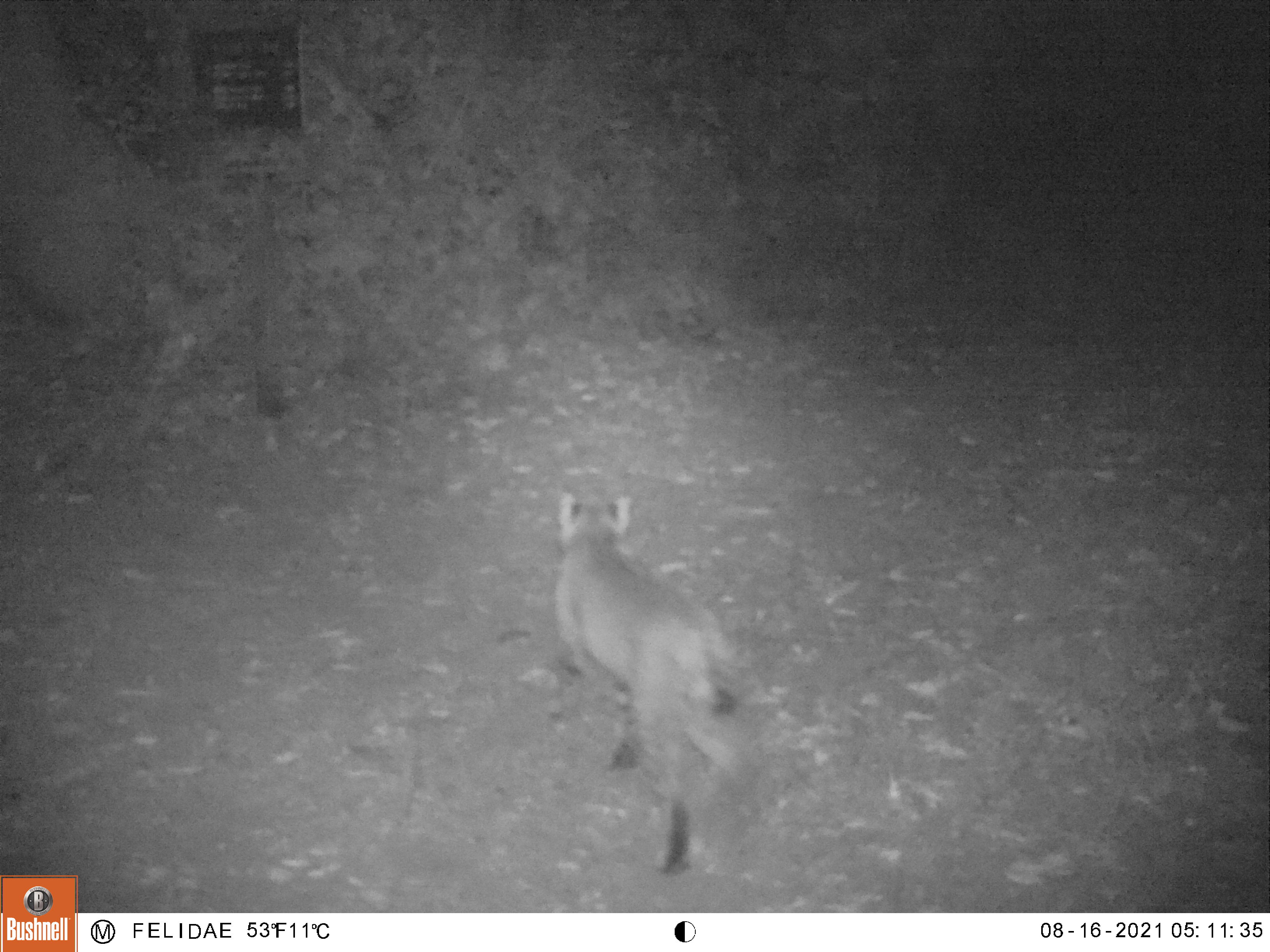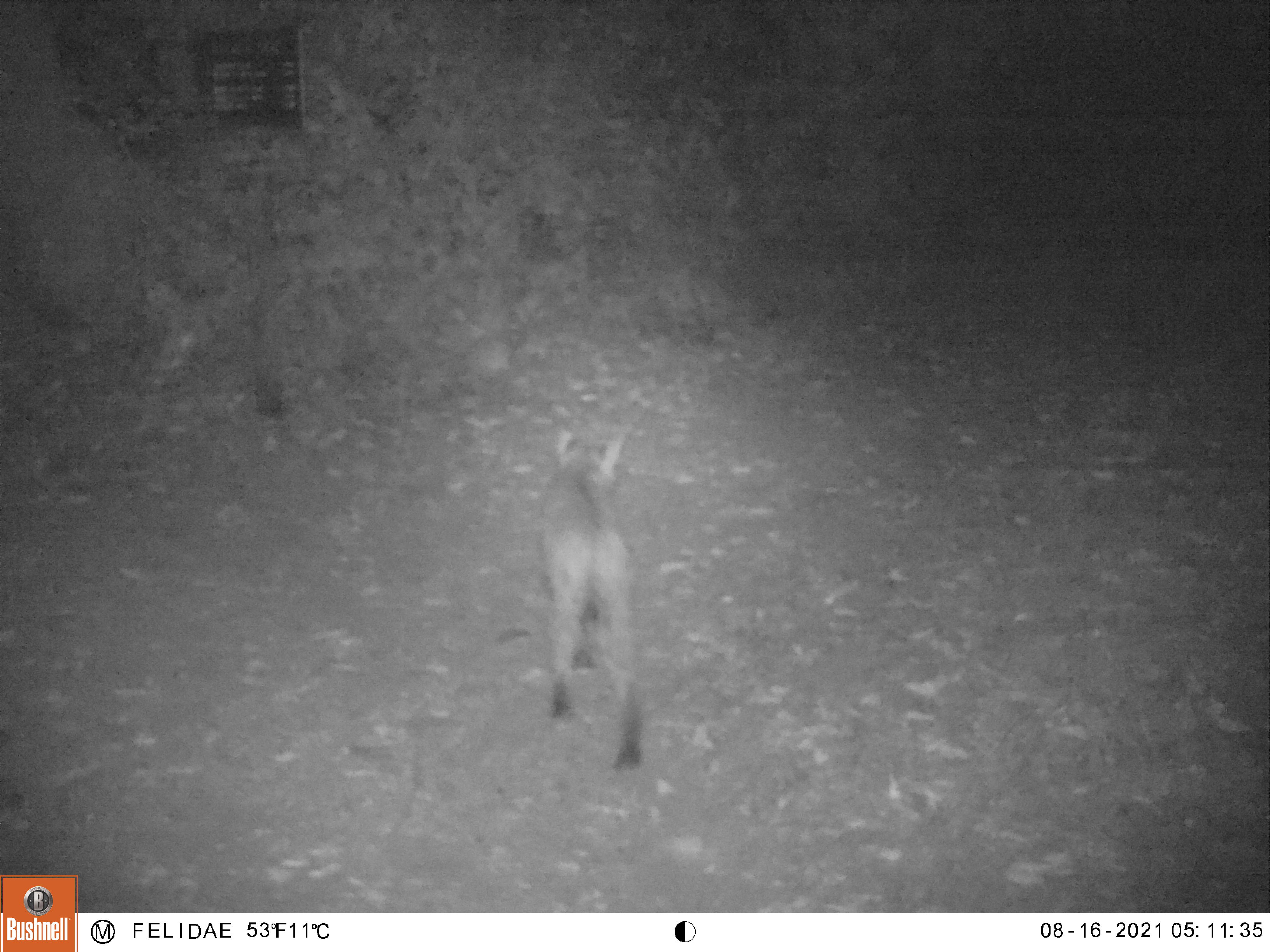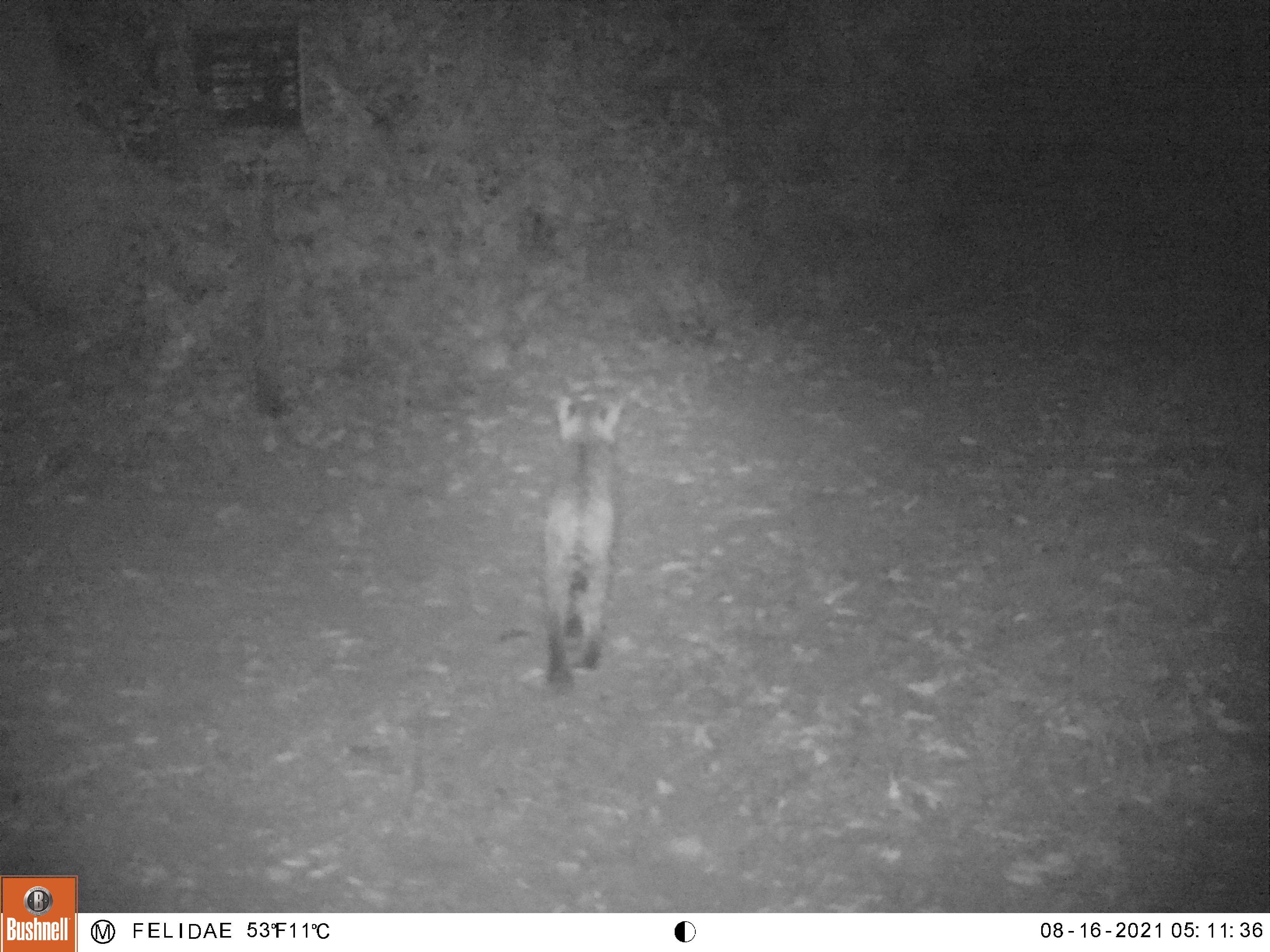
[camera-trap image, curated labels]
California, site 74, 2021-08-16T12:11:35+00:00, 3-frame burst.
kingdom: Animalia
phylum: Chordata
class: Mammalia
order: Carnivora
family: Felidae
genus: Lynx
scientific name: Lynx rufus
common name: bobcat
Bobcat (Lynx rufus).